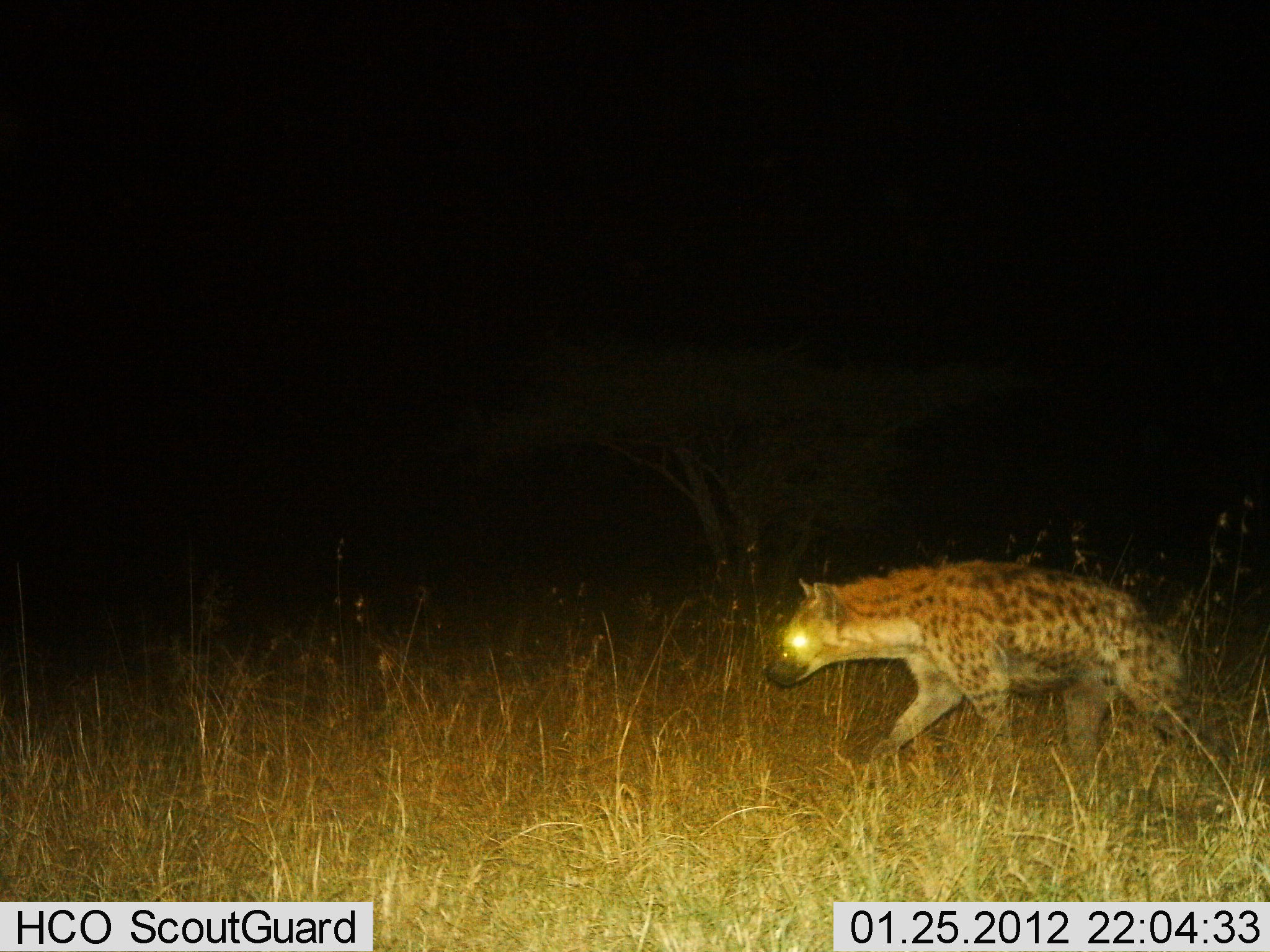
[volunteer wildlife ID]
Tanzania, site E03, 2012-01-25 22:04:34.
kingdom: Animalia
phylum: Chordata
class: Mammalia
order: Carnivora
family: Hyaenidae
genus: Crocuta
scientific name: Crocuta crocuta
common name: spotted hyena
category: hyenaspotted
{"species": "hyenaspotted (spotted hyena) (Crocuta crocuta)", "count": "1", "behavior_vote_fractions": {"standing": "6%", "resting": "0%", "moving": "94%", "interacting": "0%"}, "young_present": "0%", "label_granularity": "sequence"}